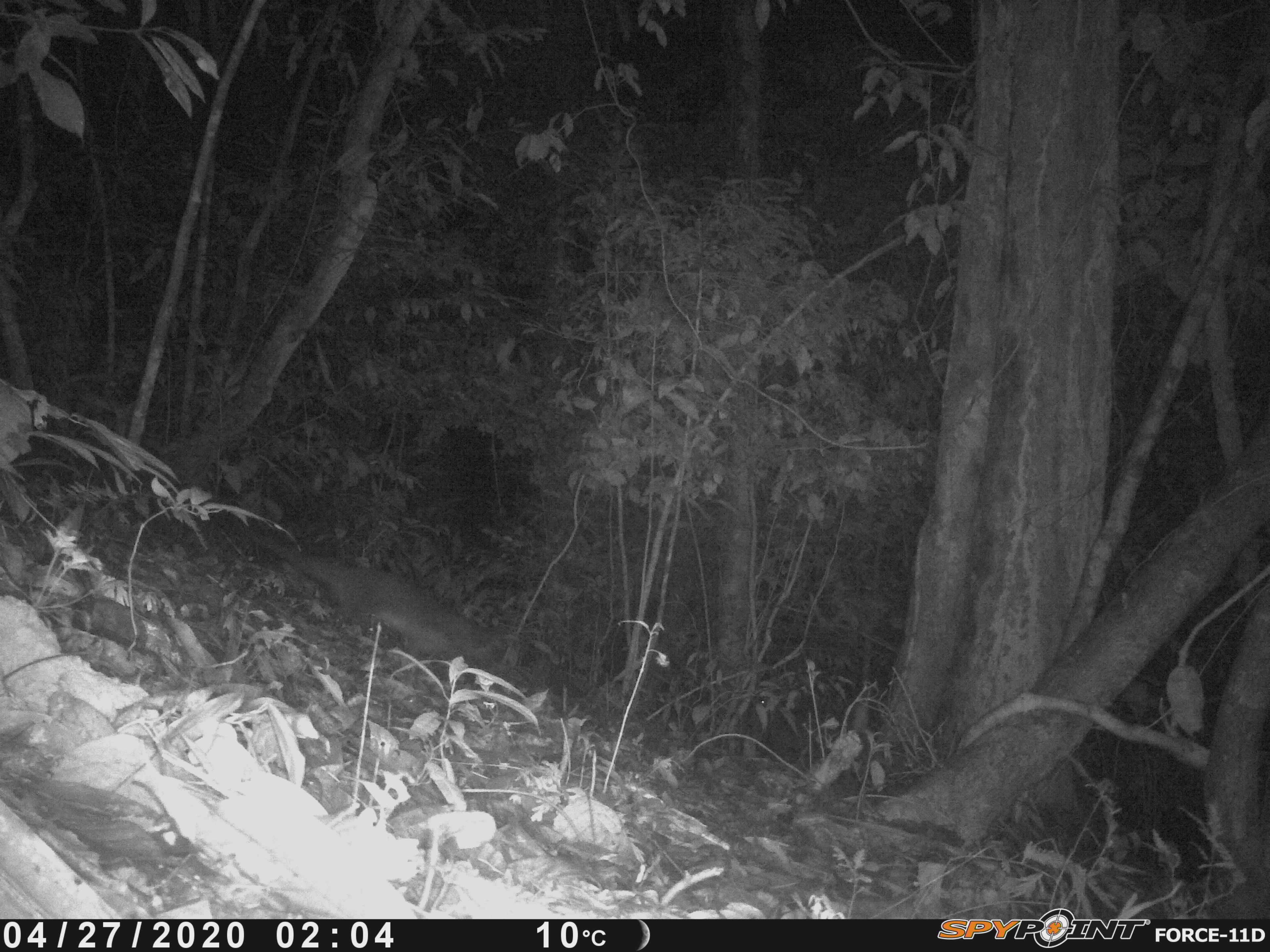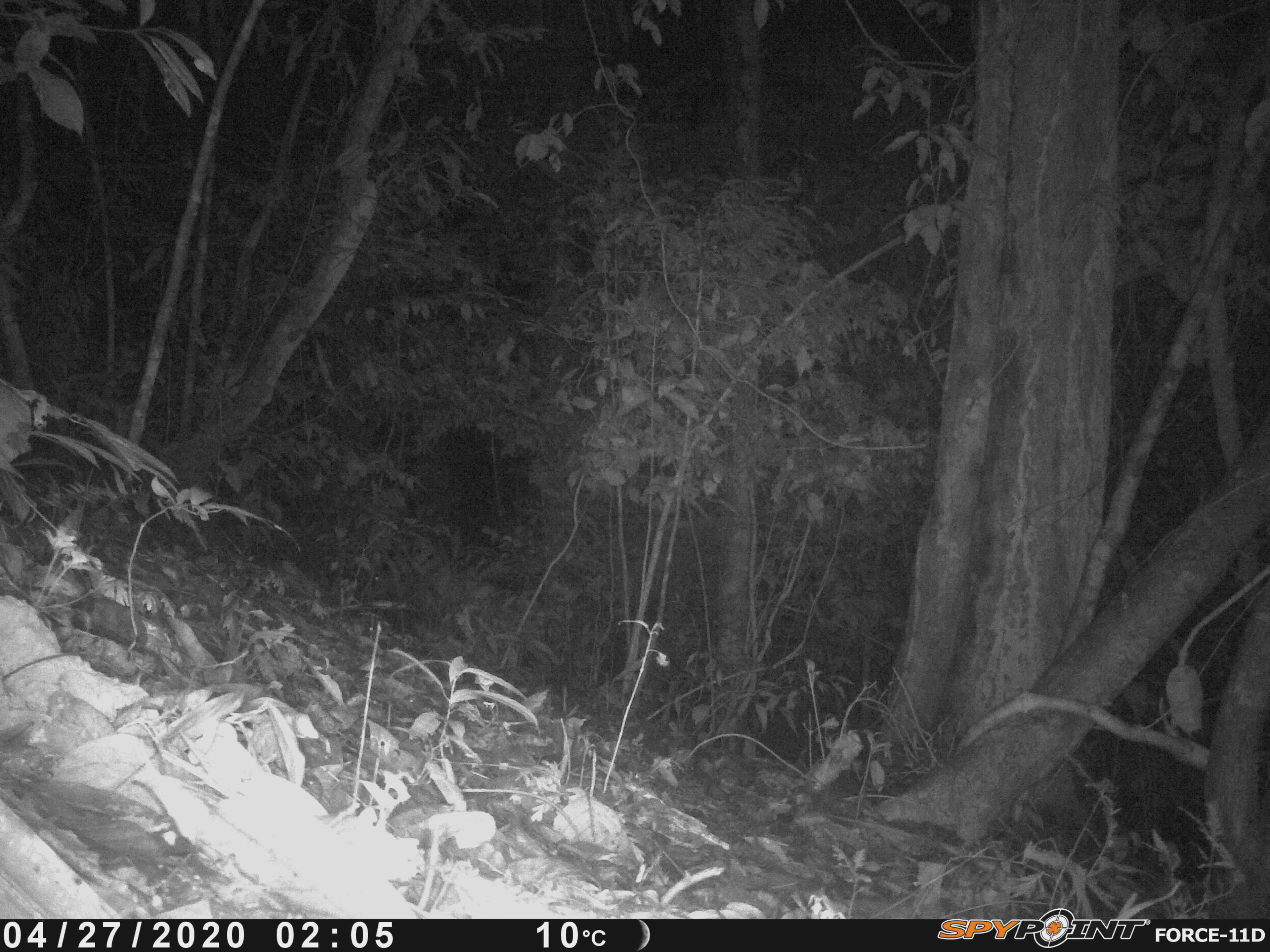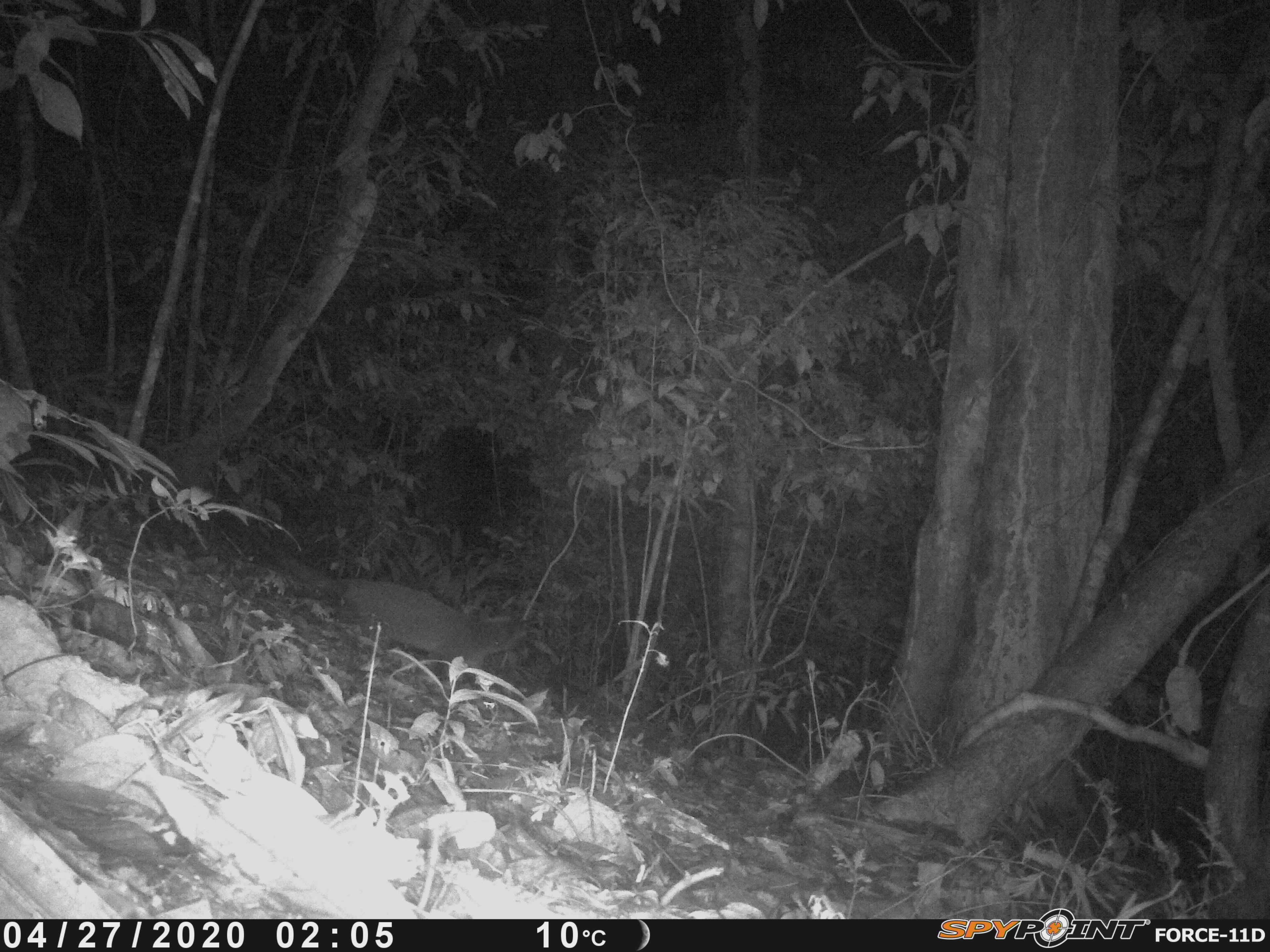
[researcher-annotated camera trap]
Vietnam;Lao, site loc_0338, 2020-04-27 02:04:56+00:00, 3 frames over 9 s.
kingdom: Animalia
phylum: Chordata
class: Mammalia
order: Carnivora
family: Viverridae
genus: Paguma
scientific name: Paguma larvata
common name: masked palm civet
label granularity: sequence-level